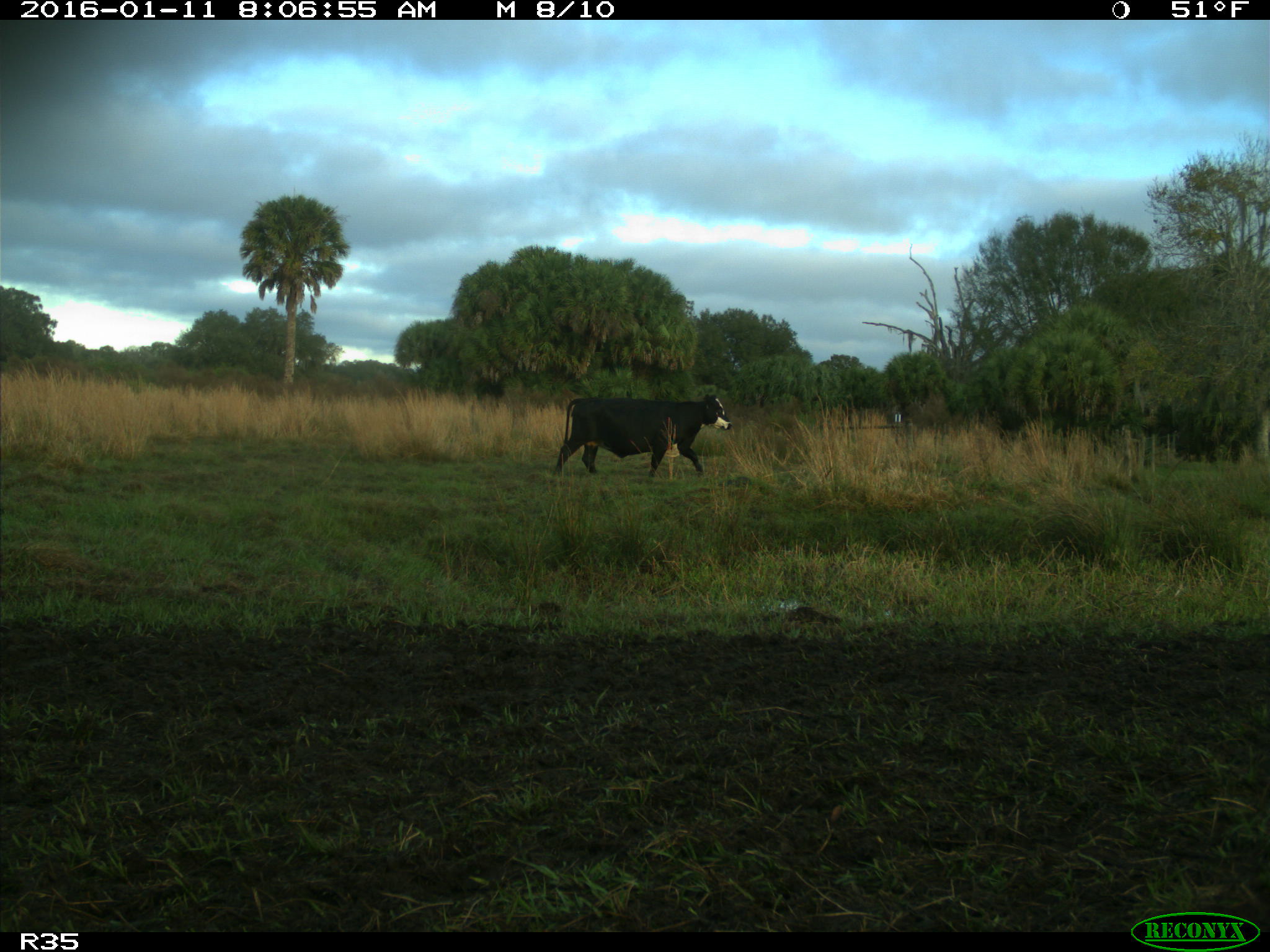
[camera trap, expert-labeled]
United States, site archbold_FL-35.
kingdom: Animalia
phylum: Chordata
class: Mammalia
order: Artiodactyla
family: Bovidae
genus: Bos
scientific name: Bos taurus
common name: domestic cow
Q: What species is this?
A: Bos taurus (domestic cow).